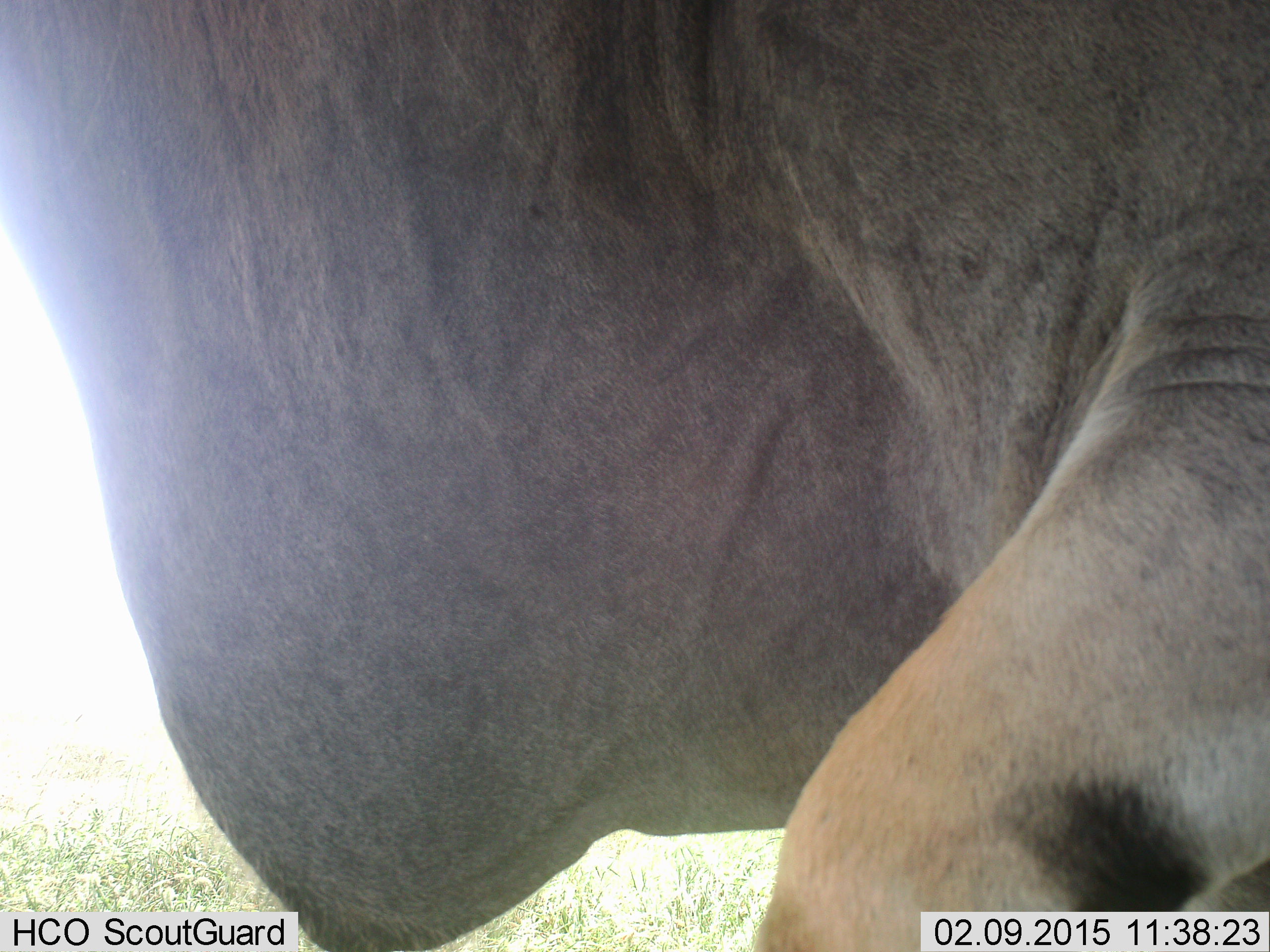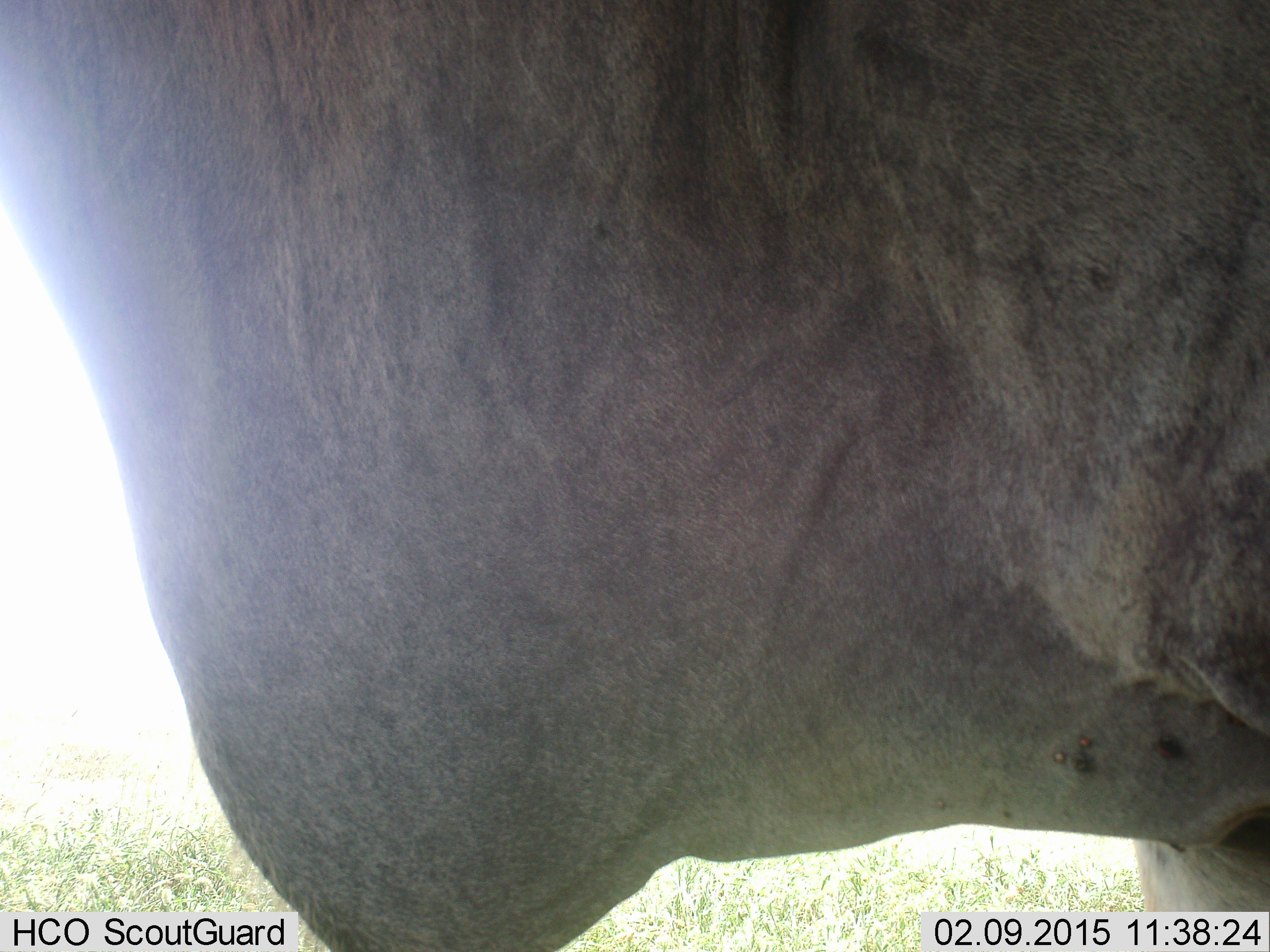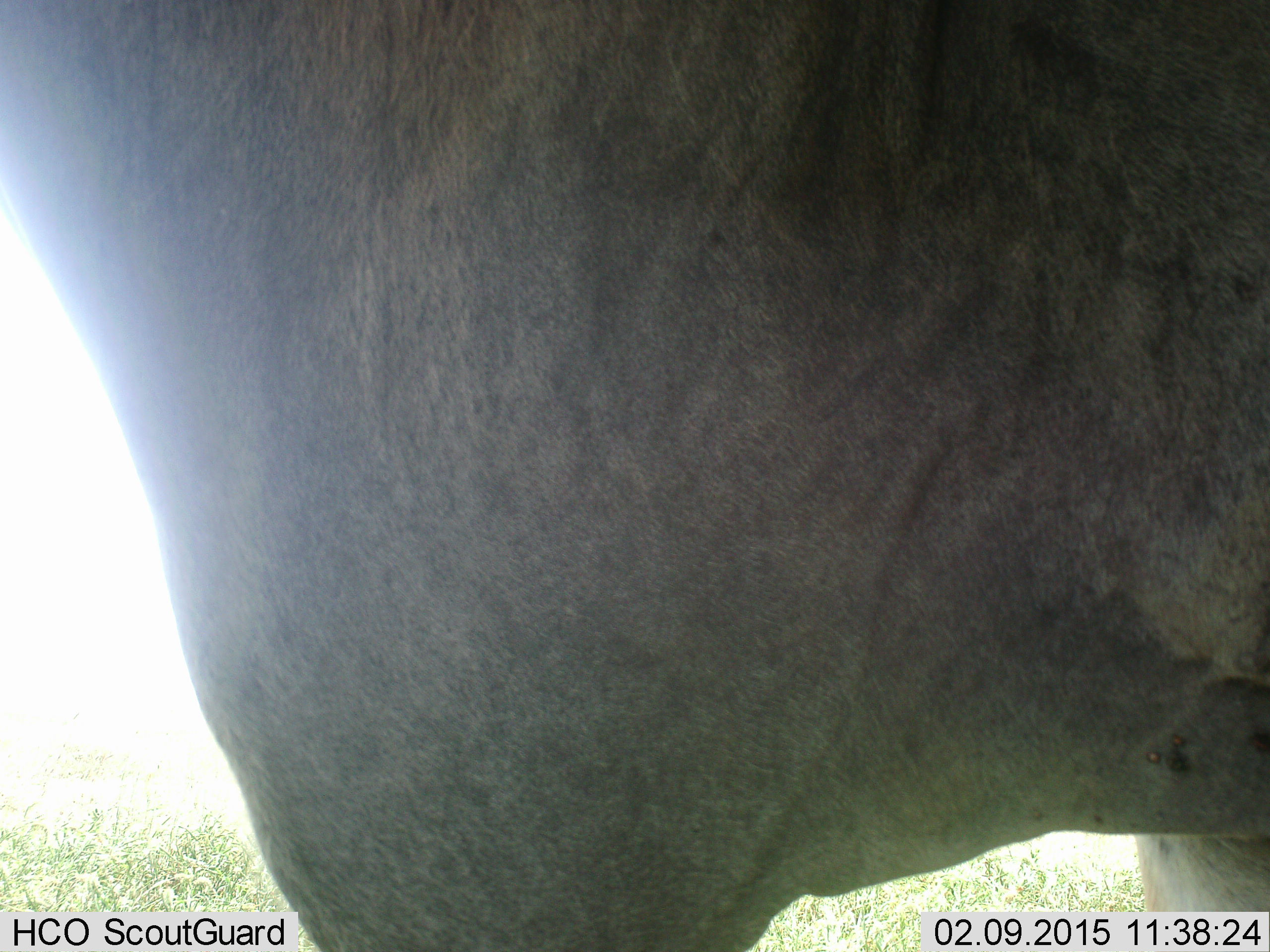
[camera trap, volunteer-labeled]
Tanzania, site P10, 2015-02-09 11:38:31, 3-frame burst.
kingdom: Animalia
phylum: Chordata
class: Mammalia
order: Artiodactyla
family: Bovidae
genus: Tragelaphus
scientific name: Tragelaphus oryx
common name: eland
Eland (Tragelaphus oryx), count 1. Behavior (volunteer vote fractions): standing 60%, resting 0%, moving 40%, interacting 0%. Young present (vote fraction): 0%. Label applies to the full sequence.